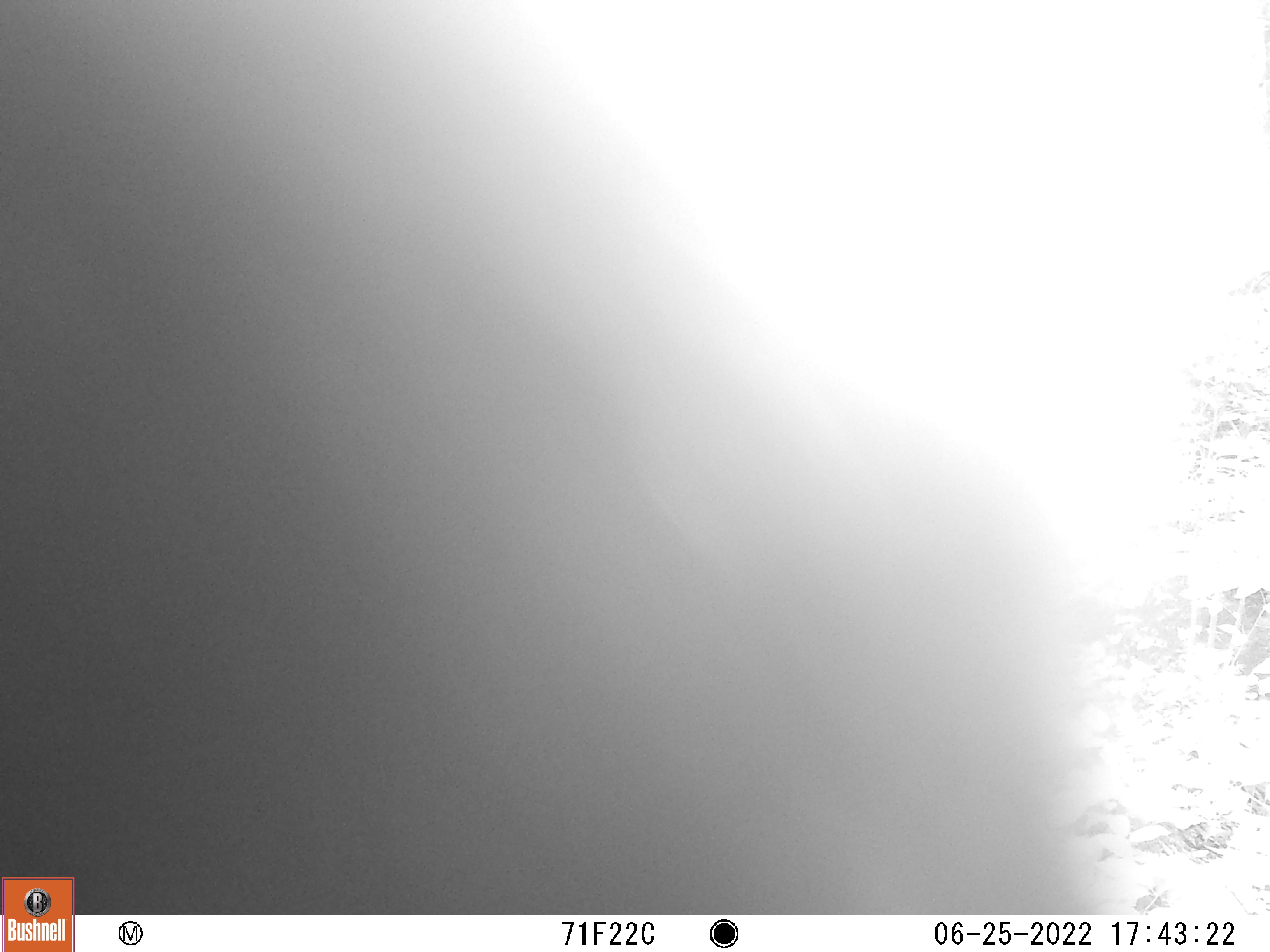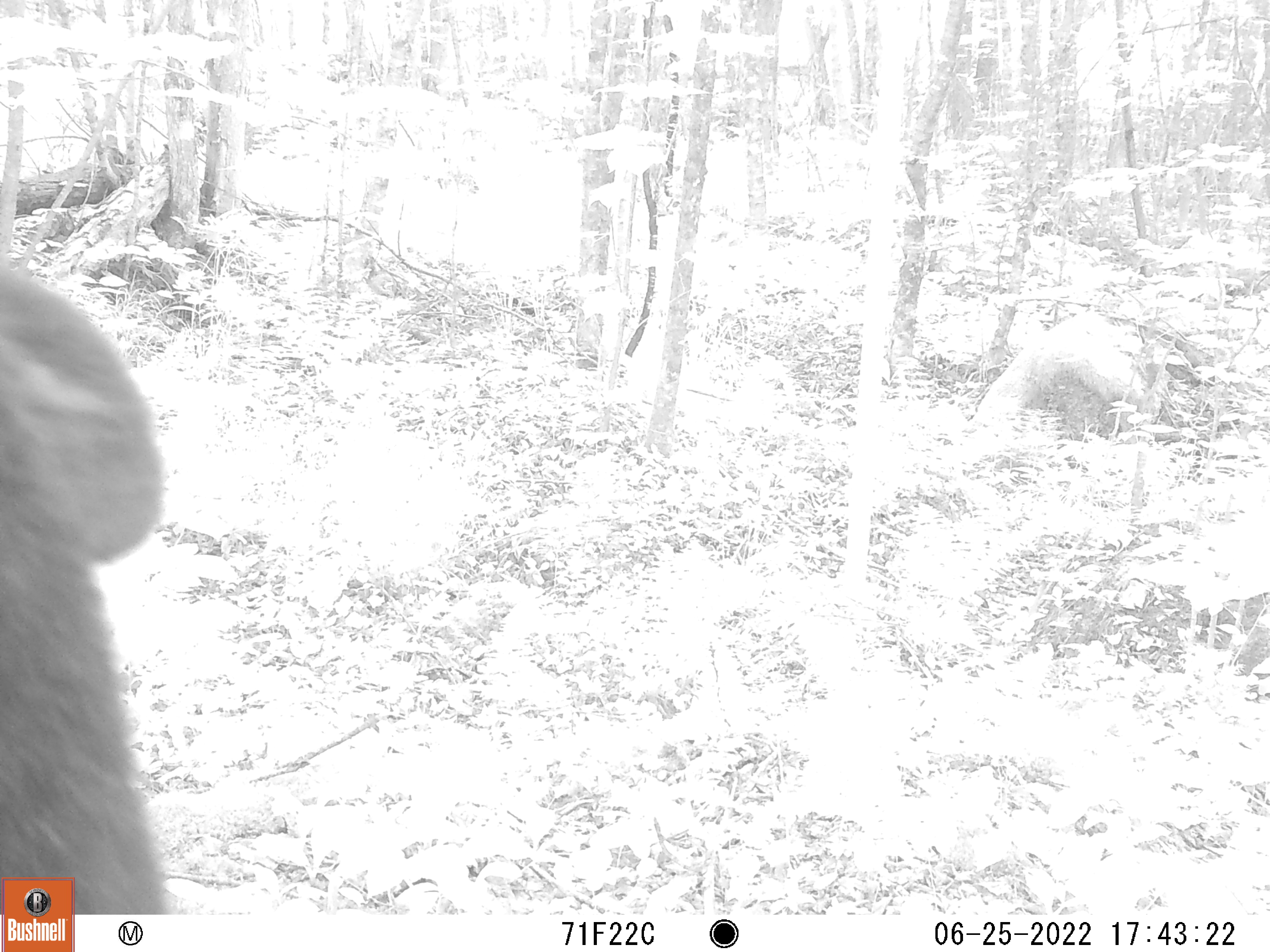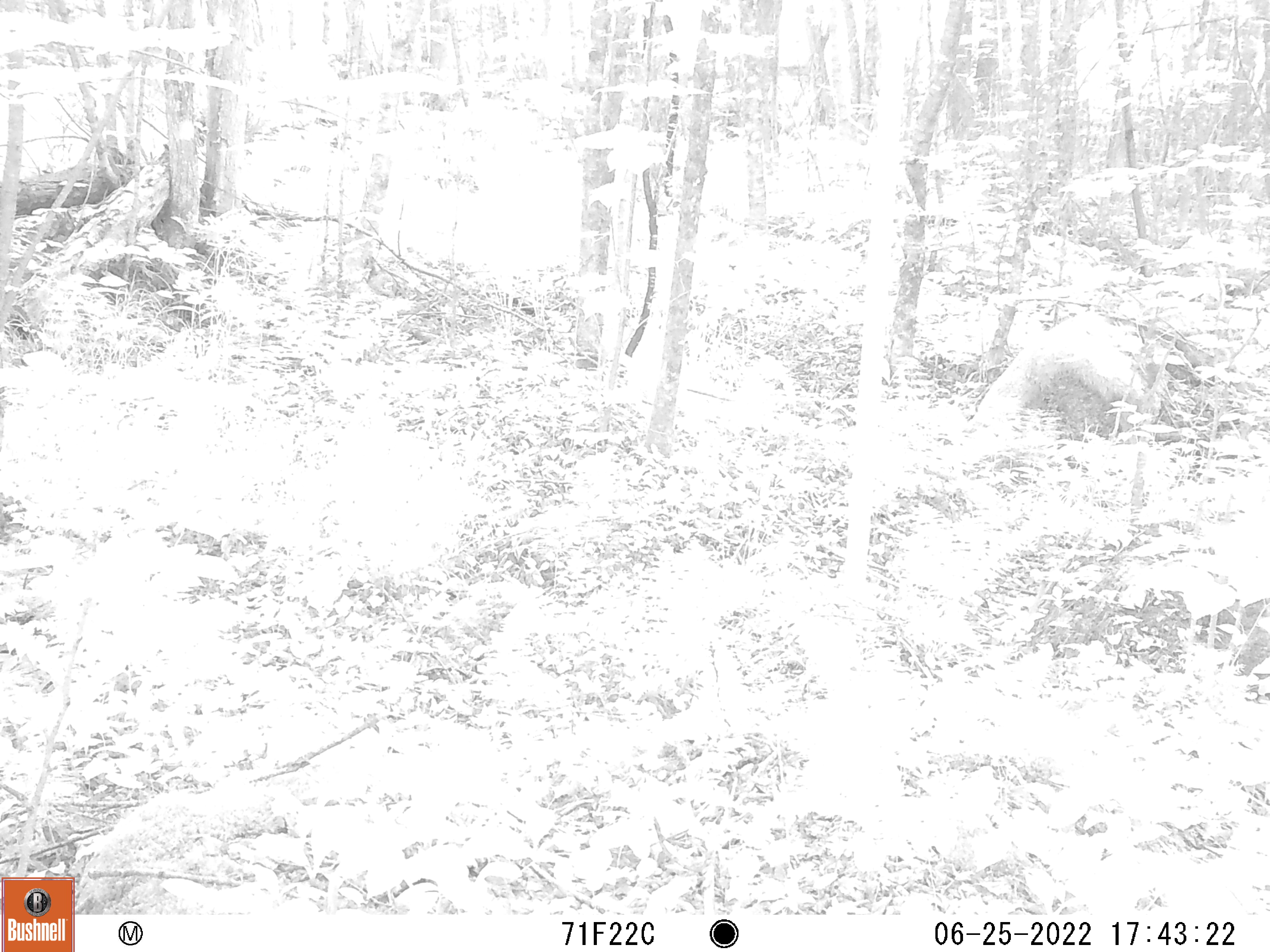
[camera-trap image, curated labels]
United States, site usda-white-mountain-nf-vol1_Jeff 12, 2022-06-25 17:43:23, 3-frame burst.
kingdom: Animalia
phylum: Chordata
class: Mammalia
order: Carnivora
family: Ursidae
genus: Ursus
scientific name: Ursus americanus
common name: black bear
Black bear (Ursus americanus).